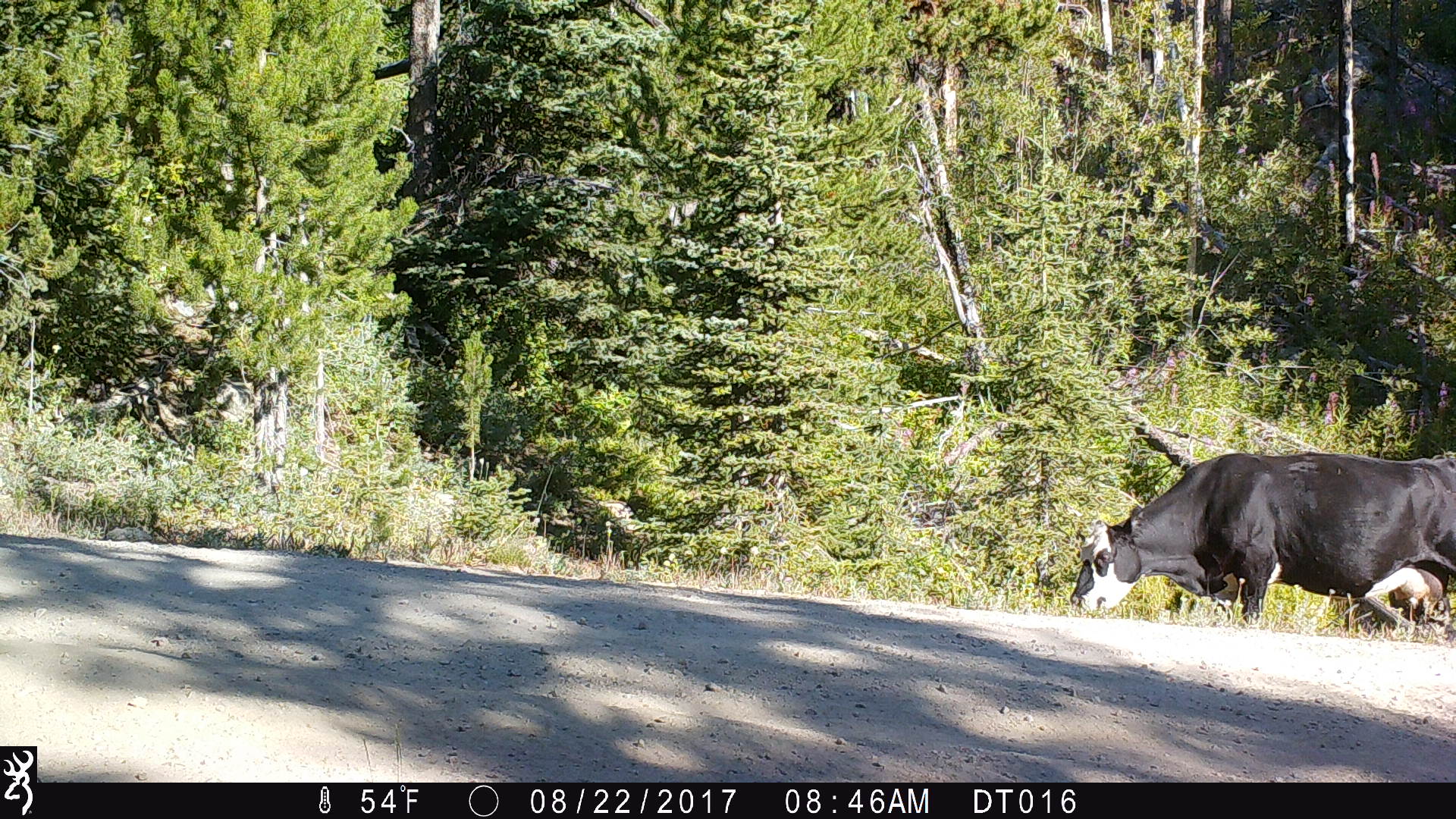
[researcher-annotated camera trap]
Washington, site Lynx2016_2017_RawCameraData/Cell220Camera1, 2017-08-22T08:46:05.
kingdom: Animalia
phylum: Chordata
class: Mammalia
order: Artiodactyla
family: Bovidae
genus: Bos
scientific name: Bos taurus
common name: domestic cattle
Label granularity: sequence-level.